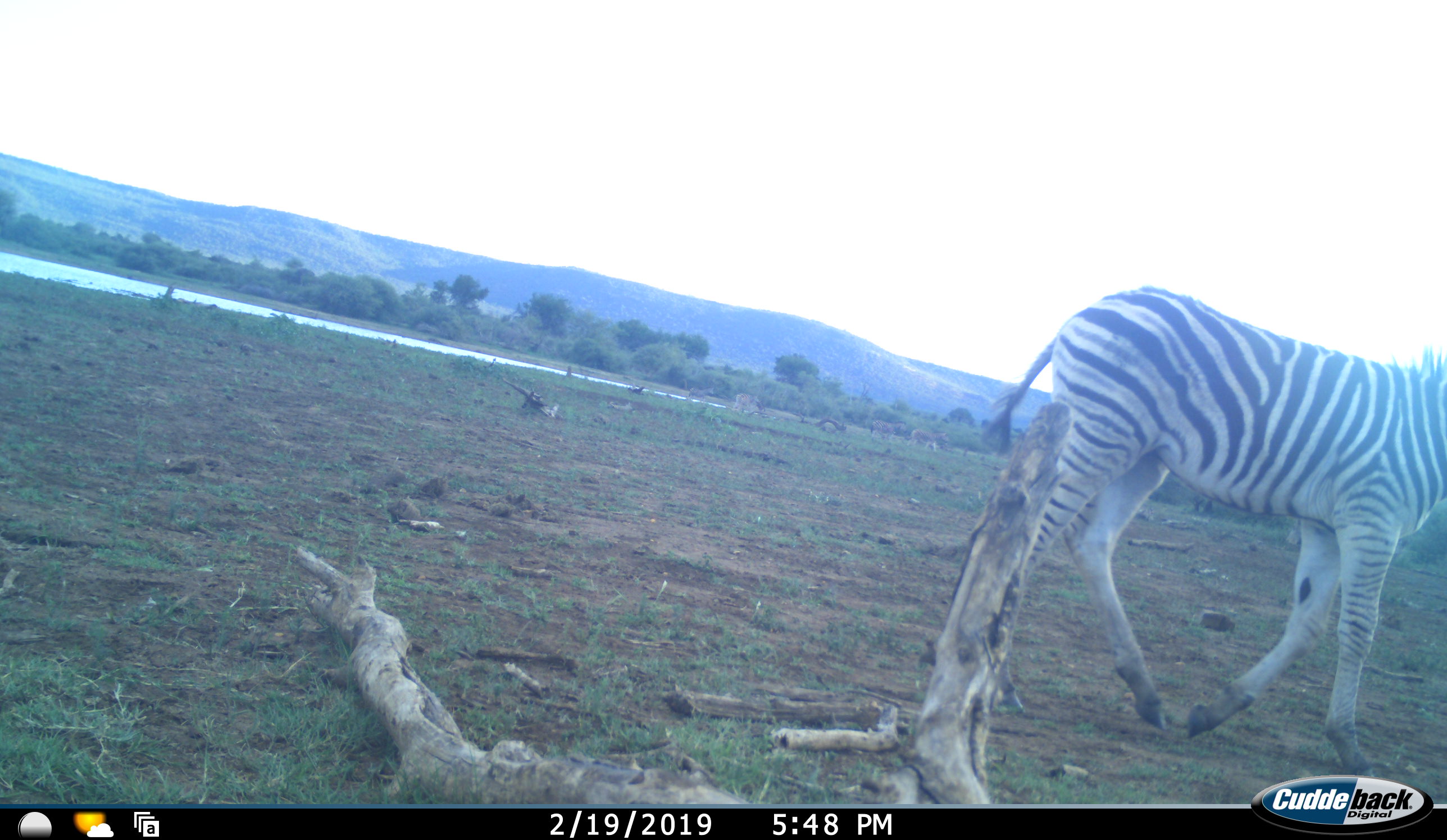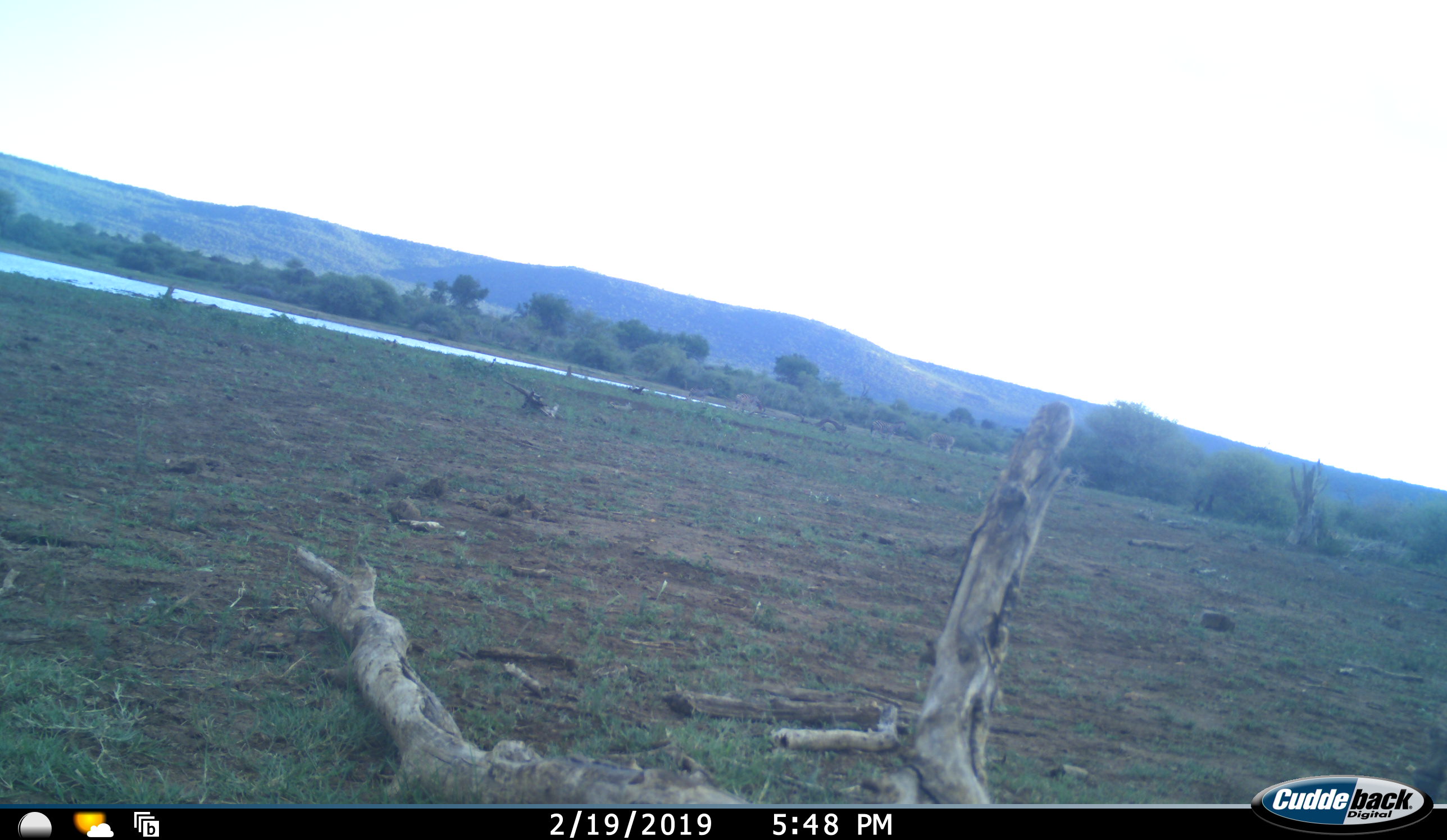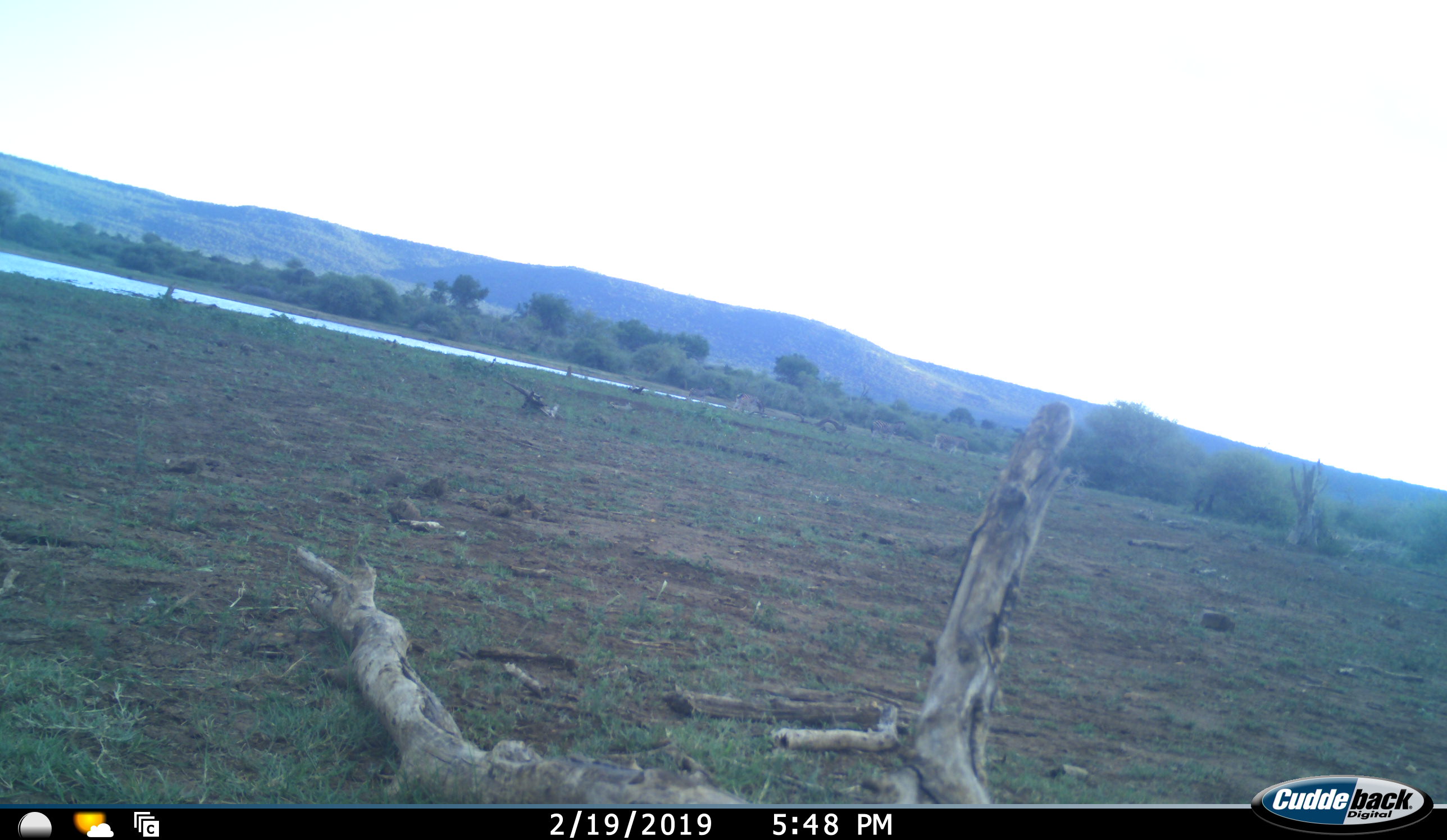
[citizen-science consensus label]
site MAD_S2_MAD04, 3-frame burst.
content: unidentified animal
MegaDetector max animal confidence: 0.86